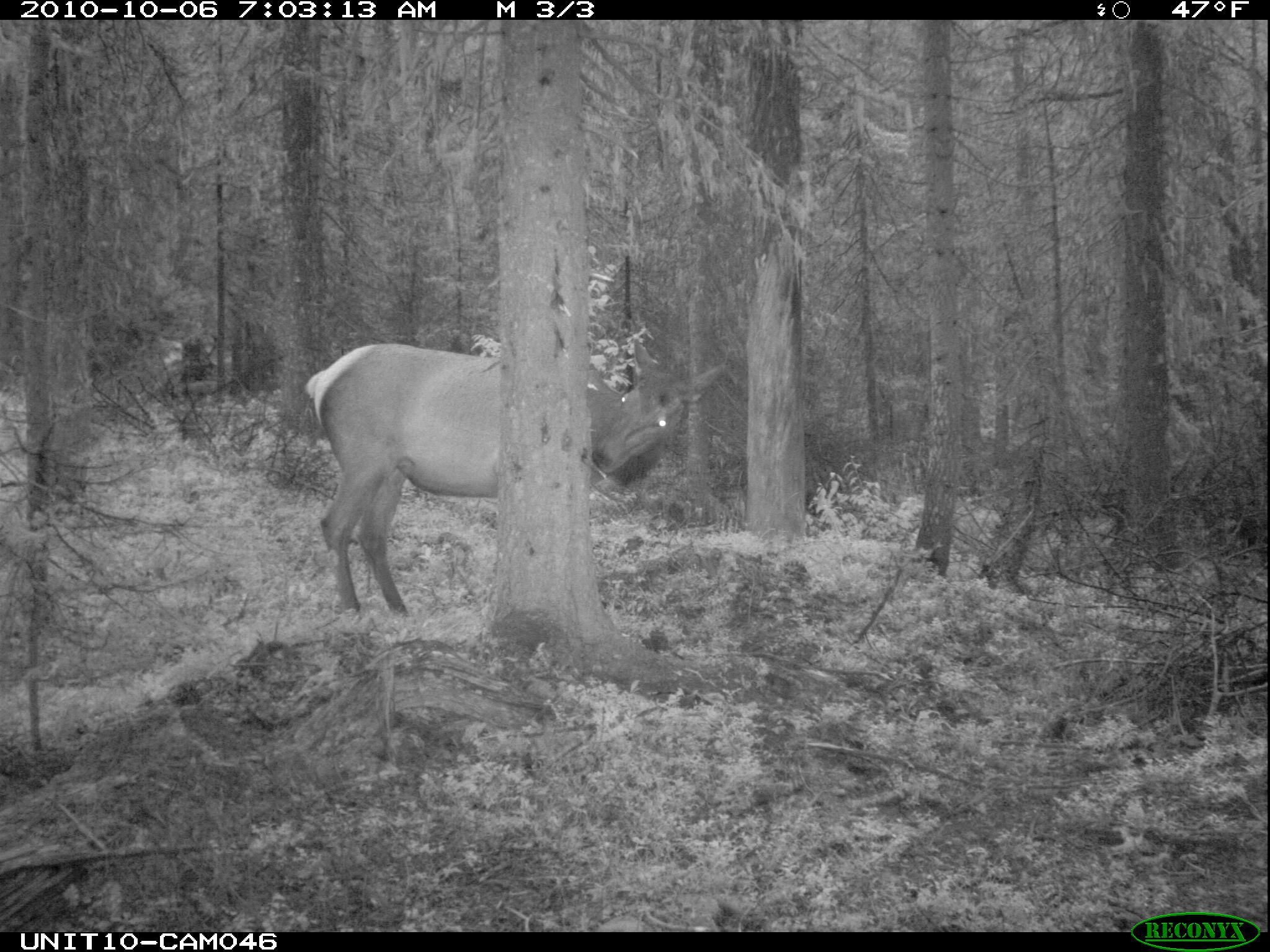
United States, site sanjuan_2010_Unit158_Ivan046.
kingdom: Animalia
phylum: Chordata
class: Mammalia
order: Artiodactyla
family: Cervidae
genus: Cervus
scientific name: Cervus elaphus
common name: red deer